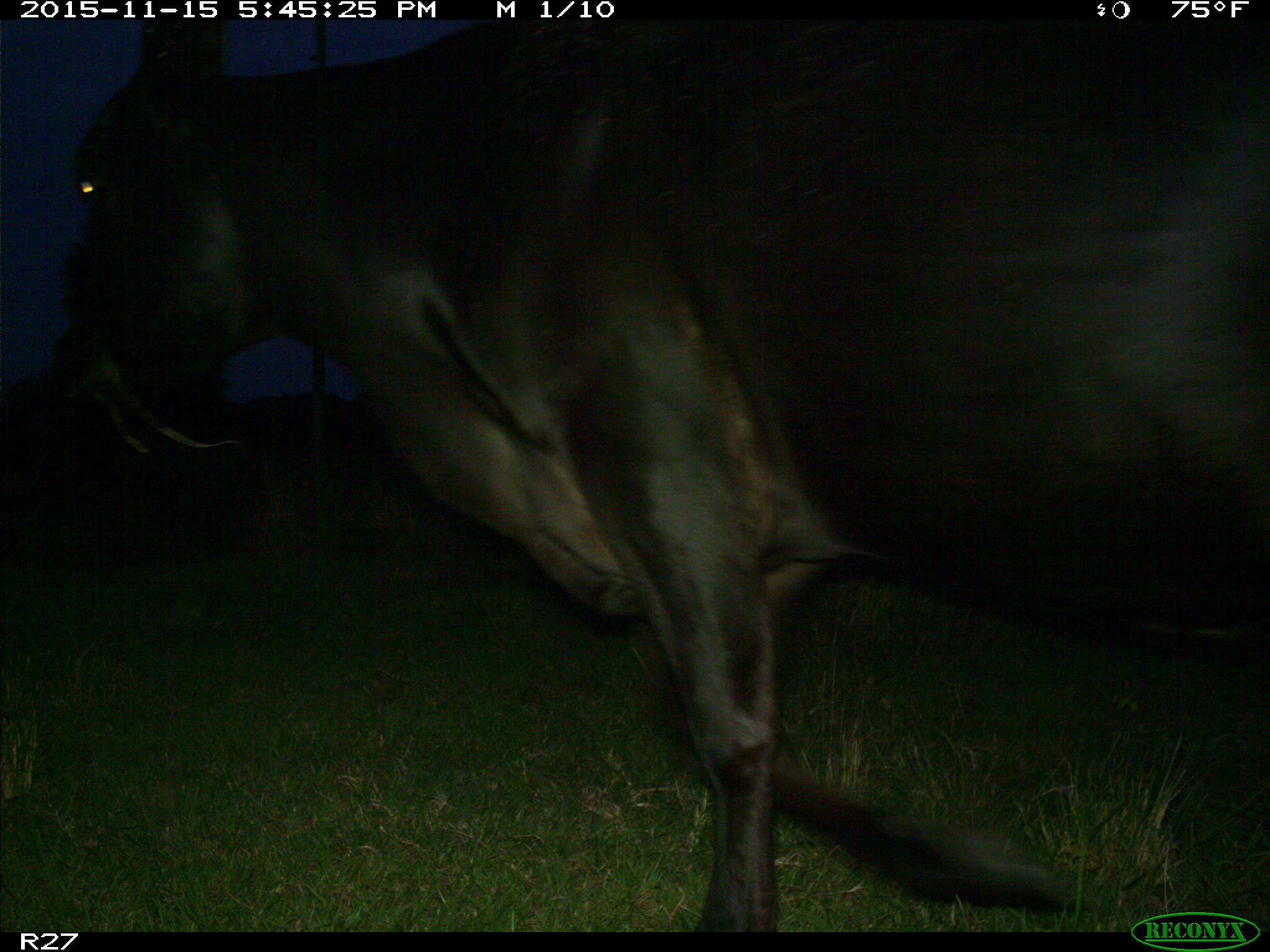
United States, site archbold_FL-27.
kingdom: Animalia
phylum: Chordata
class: Mammalia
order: Artiodactyla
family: Bovidae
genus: Bos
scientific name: Bos taurus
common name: domestic cow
Bos taurus (domestic cow).